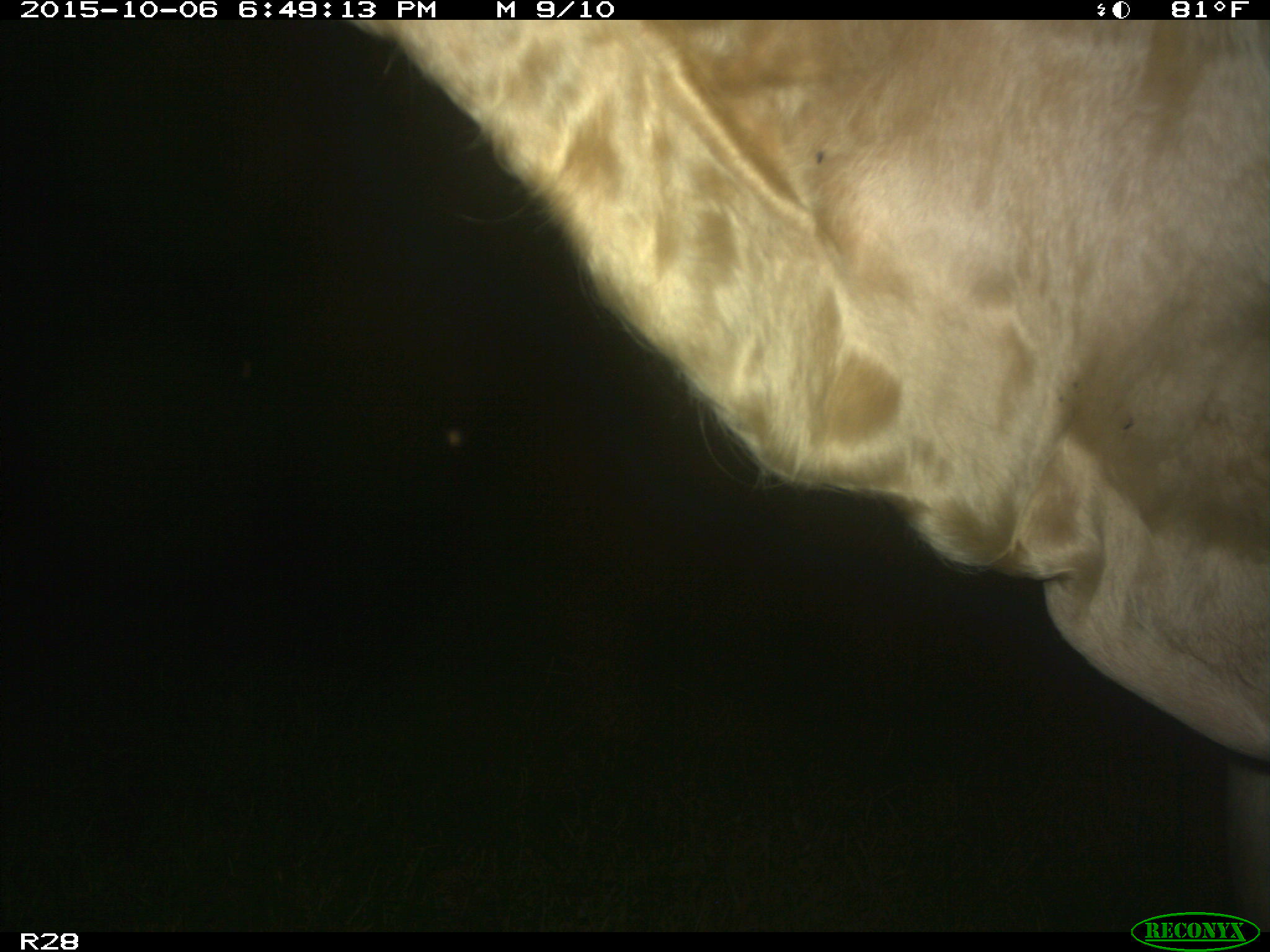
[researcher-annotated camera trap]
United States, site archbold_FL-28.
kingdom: Animalia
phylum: Chordata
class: Mammalia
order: Artiodactyla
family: Bovidae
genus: Bos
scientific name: Bos taurus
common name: domestic cow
Bos taurus (domestic cow).